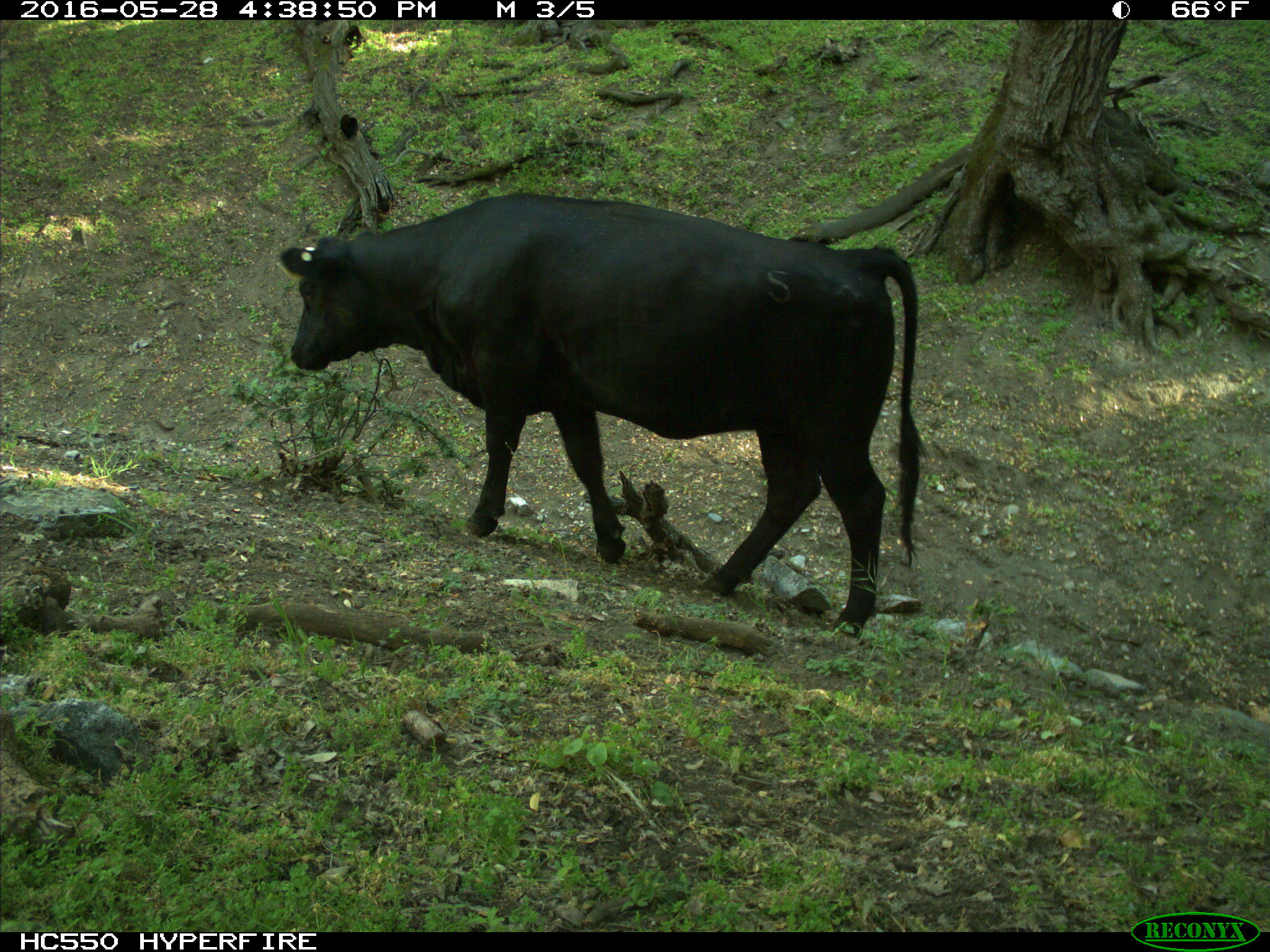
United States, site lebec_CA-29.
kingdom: Animalia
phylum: Chordata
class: Mammalia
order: Artiodactyla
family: Bovidae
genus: Bos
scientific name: Bos taurus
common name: domestic cow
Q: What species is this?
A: Bos taurus (domestic cow).